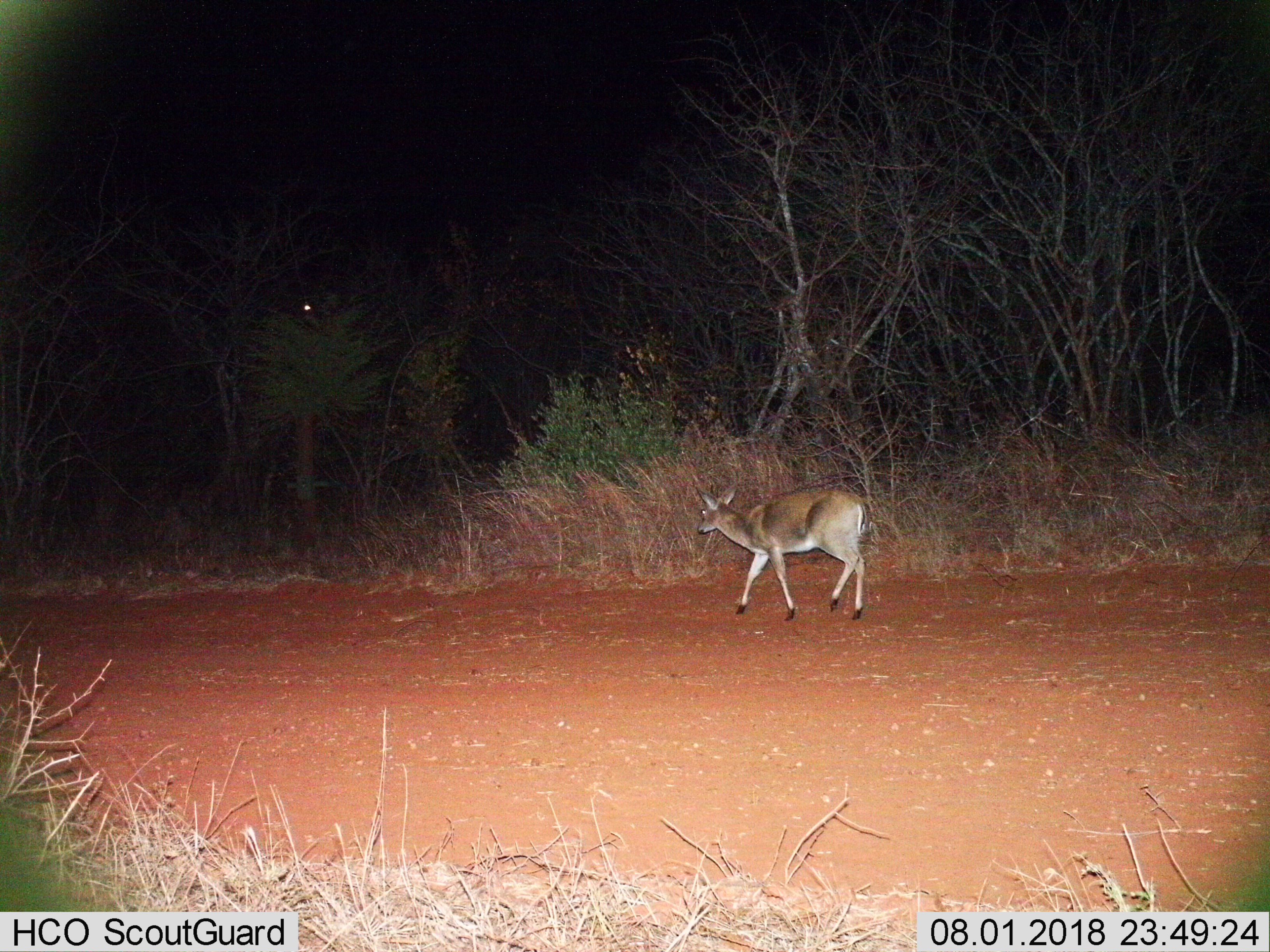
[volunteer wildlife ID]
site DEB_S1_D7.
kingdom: Animalia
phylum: Chordata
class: Mammalia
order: Artiodactyla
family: Bovidae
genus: Sylvicapra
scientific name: Sylvicapra grimmia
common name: common duiker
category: duikercommongrey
Duikercommongrey (common duiker) (Sylvicapra grimmia), count 1. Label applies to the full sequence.